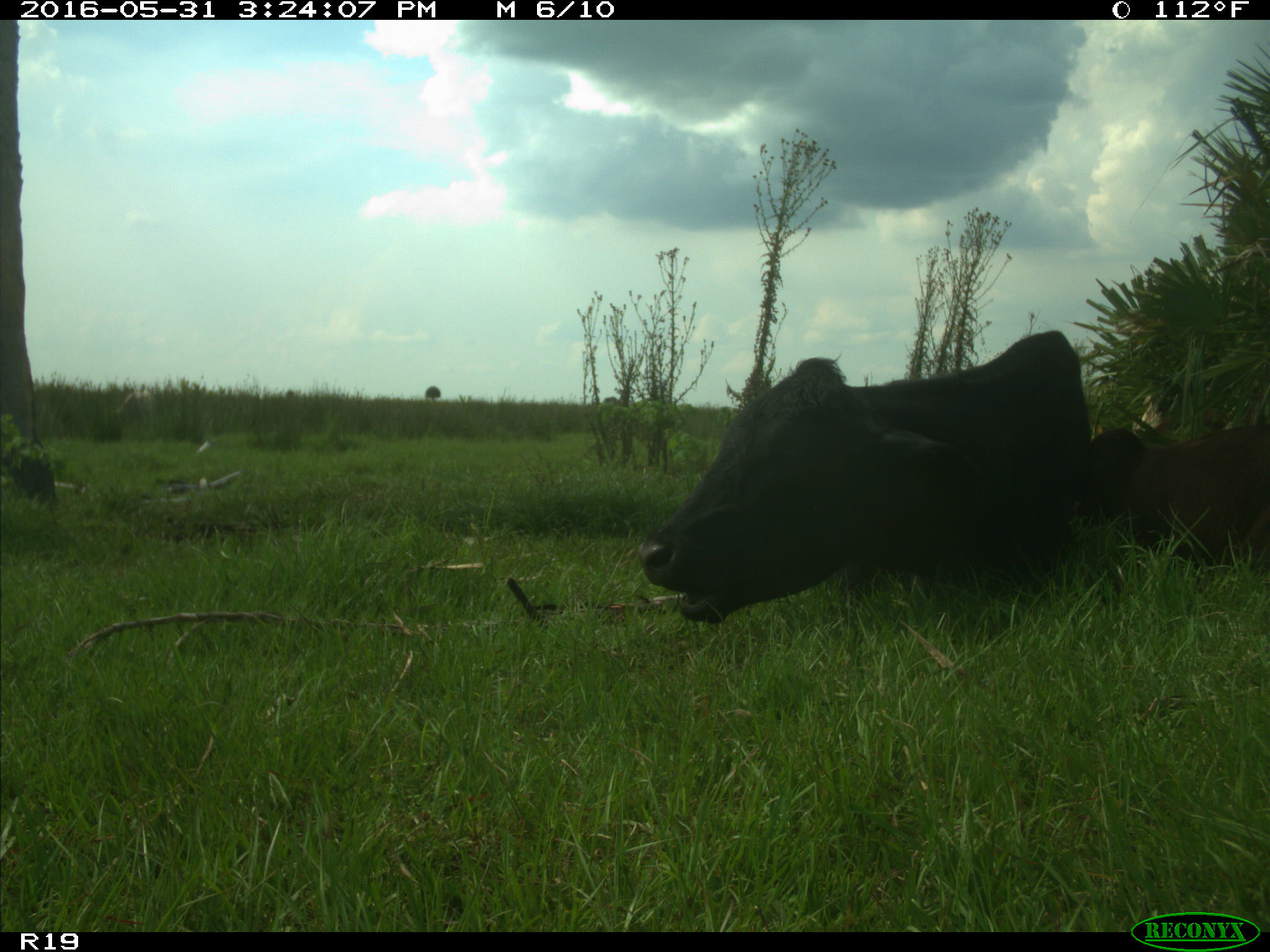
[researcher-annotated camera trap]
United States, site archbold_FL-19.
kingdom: Animalia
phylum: Chordata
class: Mammalia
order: Artiodactyla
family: Bovidae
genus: Bos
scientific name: Bos taurus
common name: domestic cow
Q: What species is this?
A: Bos taurus (domestic cow).